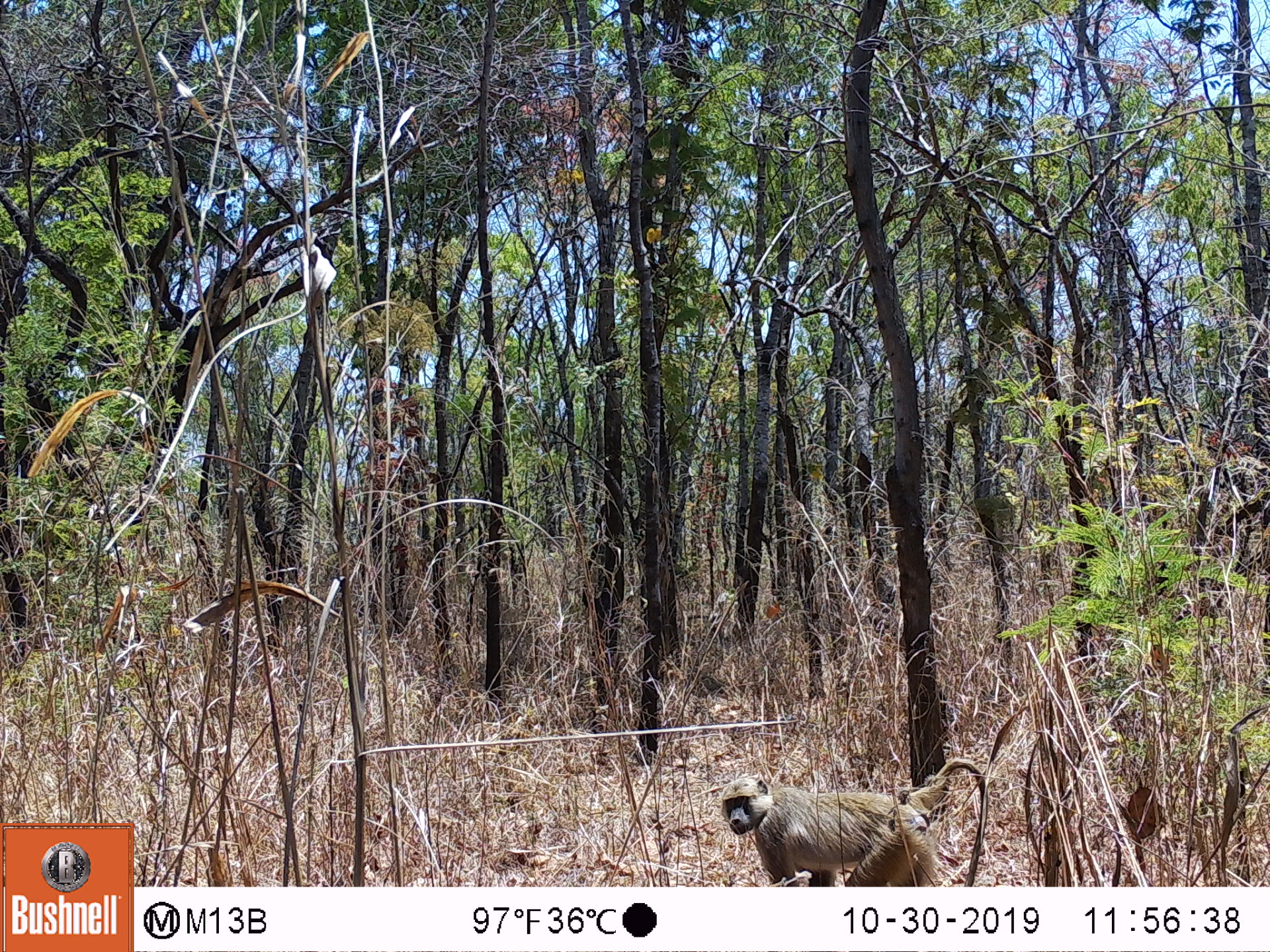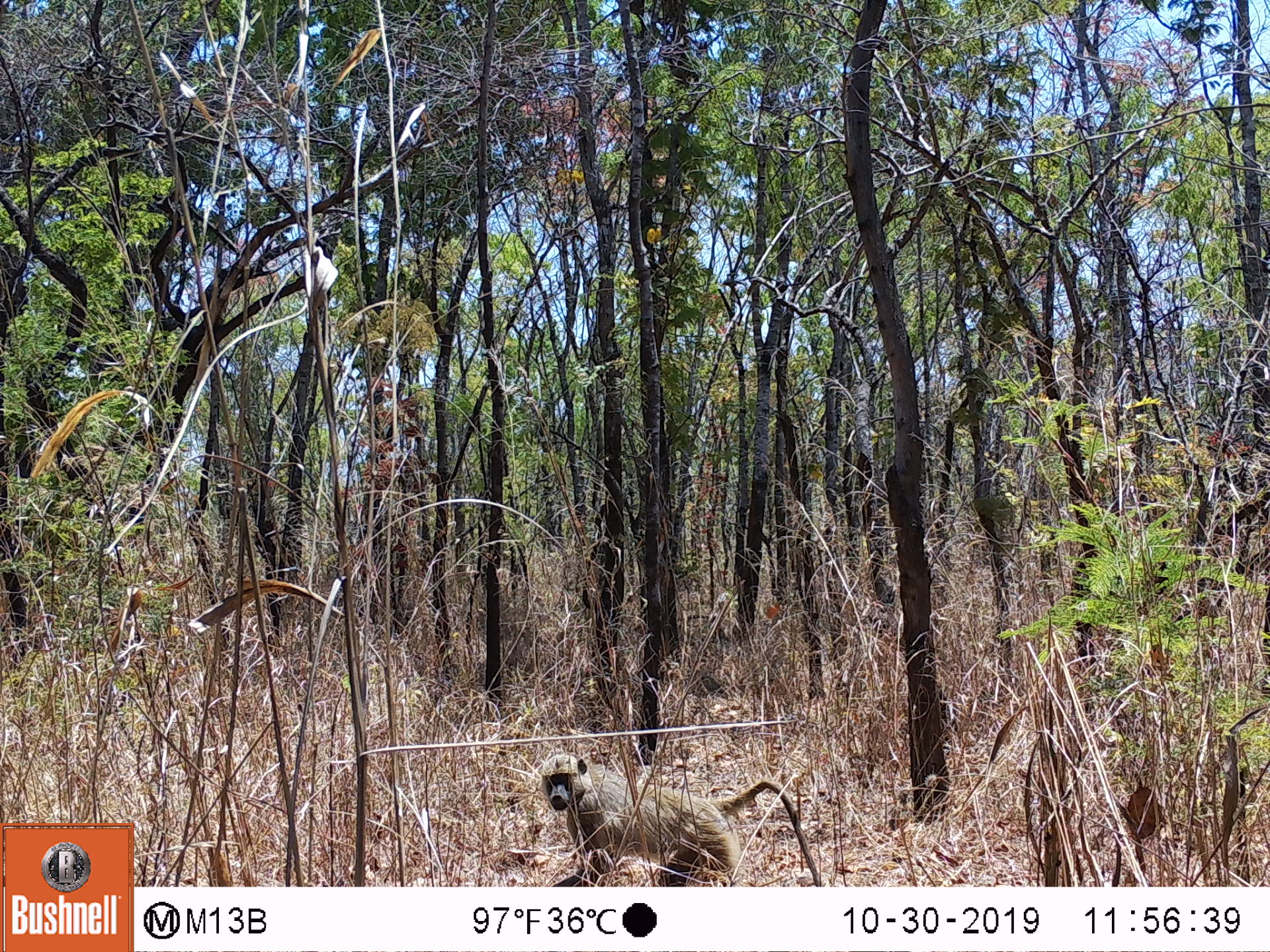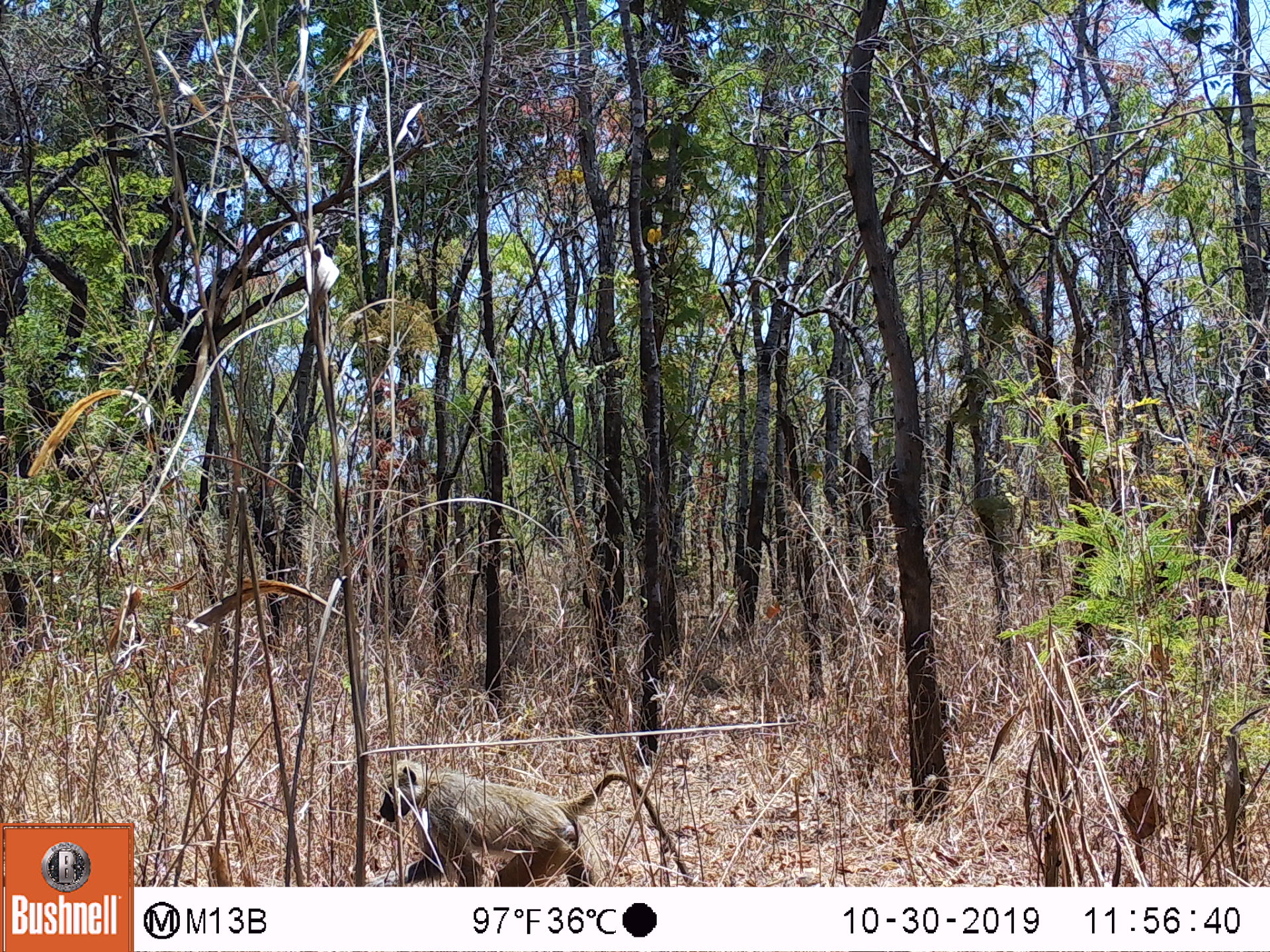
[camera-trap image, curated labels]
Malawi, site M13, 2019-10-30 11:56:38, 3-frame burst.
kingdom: Animalia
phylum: Chordata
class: Mammalia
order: Primates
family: Cercopithecidae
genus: Papio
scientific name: Papio cynocephalus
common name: yellow baboon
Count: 1.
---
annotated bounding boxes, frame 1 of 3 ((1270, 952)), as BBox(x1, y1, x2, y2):
yellow baboon: BBox(717, 752, 990, 882)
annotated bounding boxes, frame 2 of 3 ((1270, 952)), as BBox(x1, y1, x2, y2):
yellow baboon: BBox(534, 752, 818, 880)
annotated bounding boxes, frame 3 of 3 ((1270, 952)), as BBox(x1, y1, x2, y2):
yellow baboon: BBox(379, 759, 688, 883)